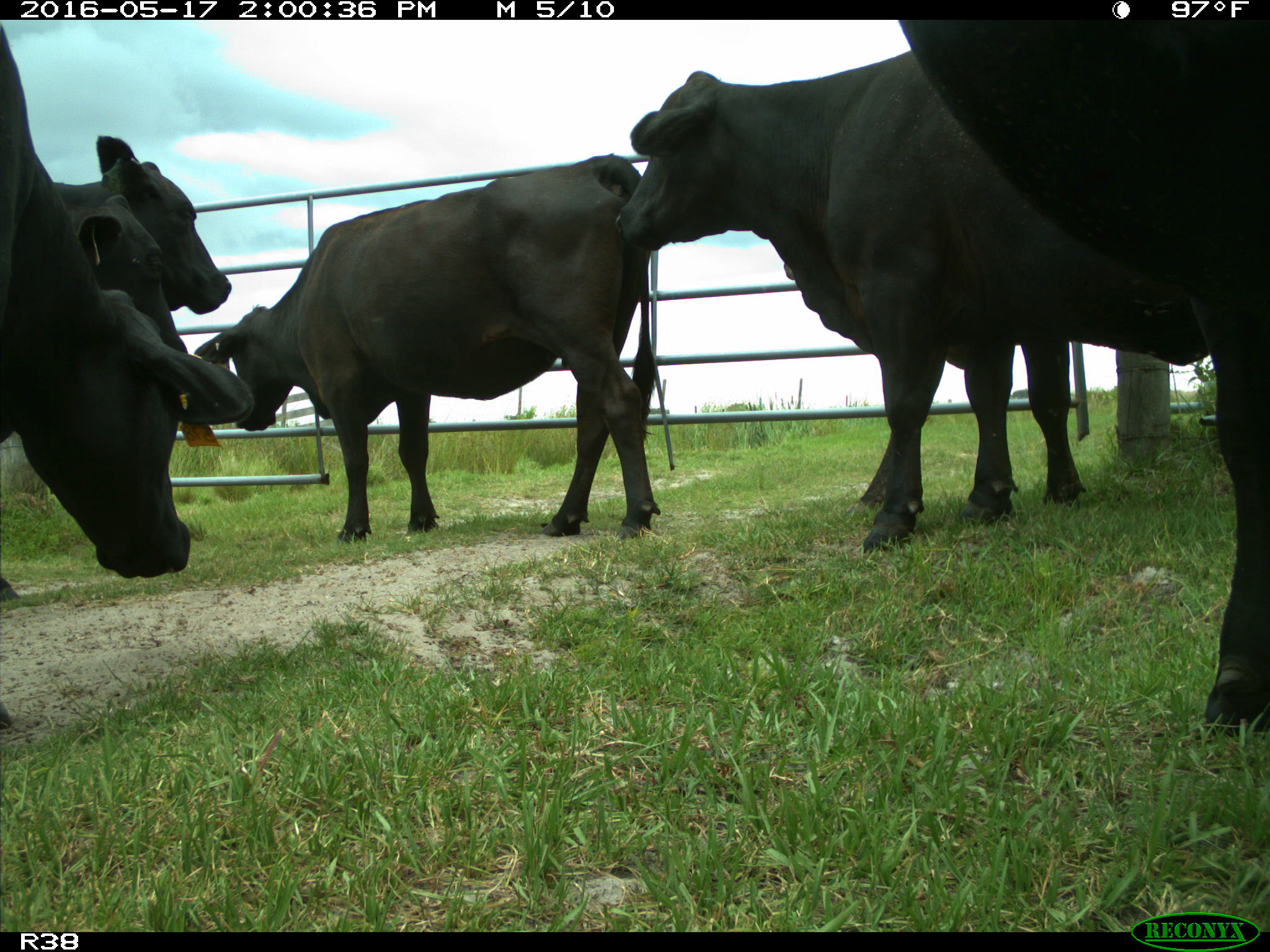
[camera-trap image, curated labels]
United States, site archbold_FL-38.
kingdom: Animalia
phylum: Chordata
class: Mammalia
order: Artiodactyla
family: Bovidae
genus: Bos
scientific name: Bos taurus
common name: domestic cow